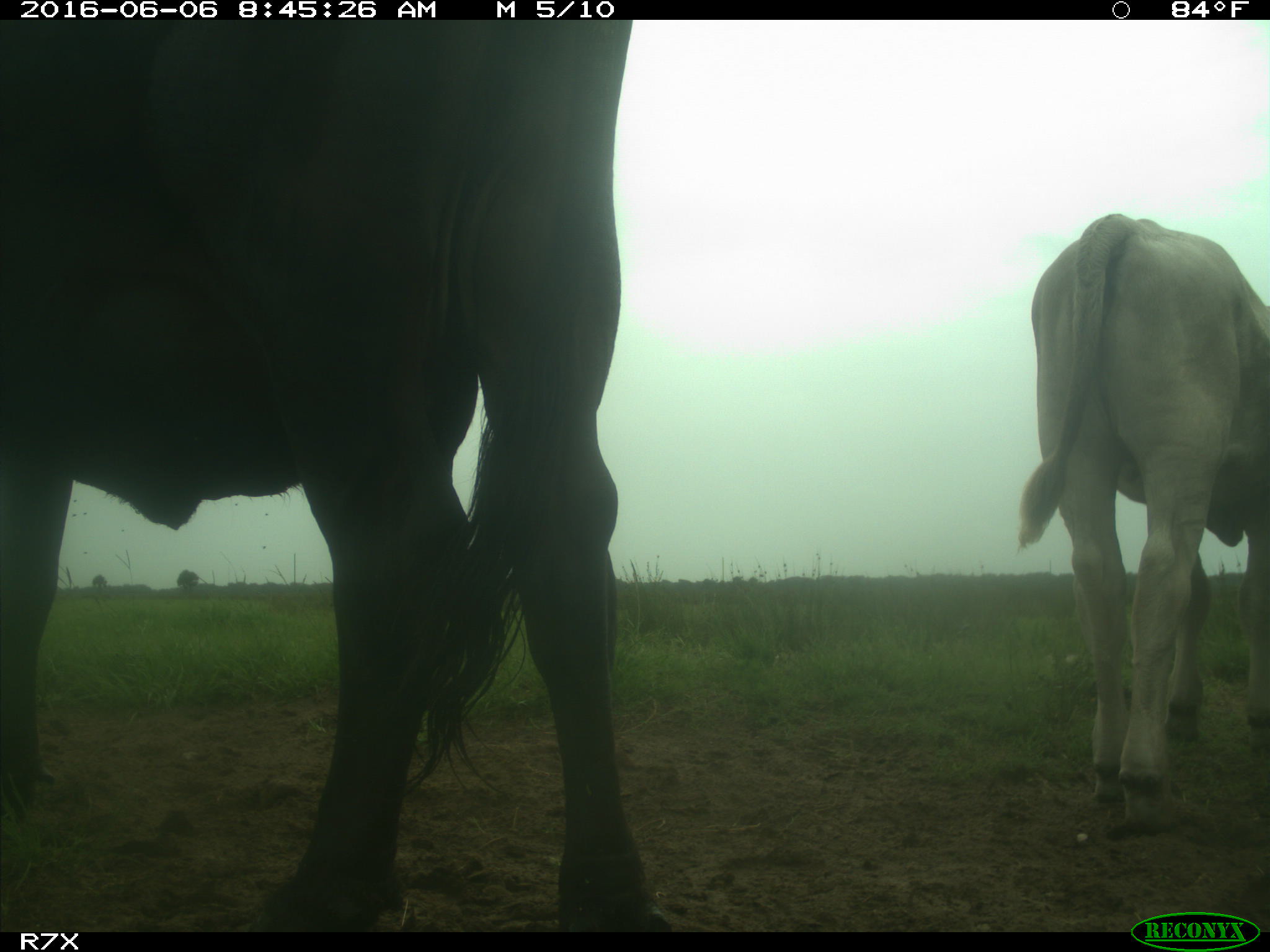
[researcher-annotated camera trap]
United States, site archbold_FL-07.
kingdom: Animalia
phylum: Chordata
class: Mammalia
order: Artiodactyla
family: Bovidae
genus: Bos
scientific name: Bos taurus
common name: domestic cow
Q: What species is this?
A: Bos taurus (domestic cow).